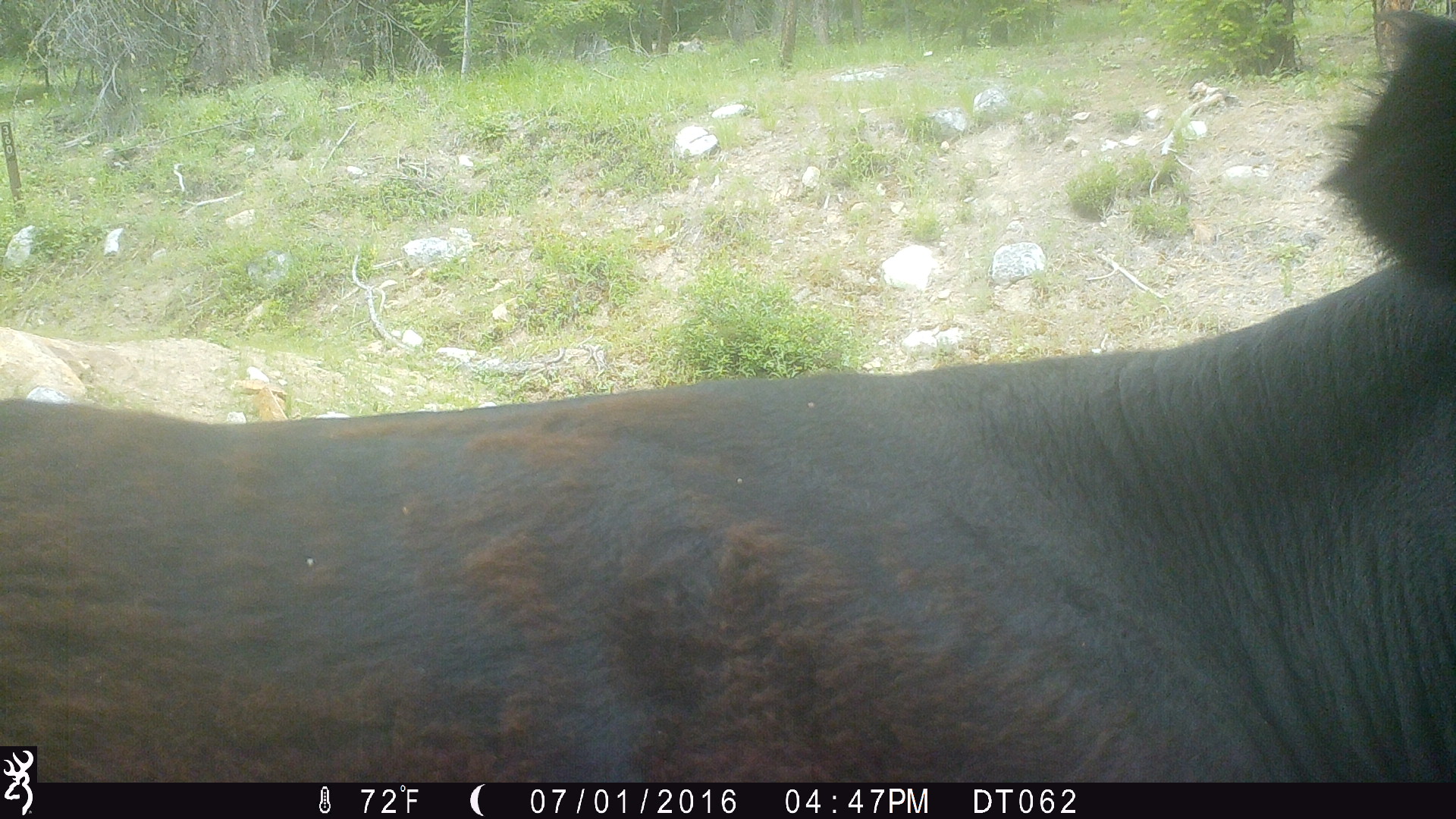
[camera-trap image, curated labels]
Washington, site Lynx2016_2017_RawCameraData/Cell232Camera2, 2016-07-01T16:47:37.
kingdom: Animalia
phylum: Chordata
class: Mammalia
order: Artiodactyla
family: Bovidae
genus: Bos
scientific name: Bos taurus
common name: domestic cattle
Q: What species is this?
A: Domestic cattle (Bos taurus).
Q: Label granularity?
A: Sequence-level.